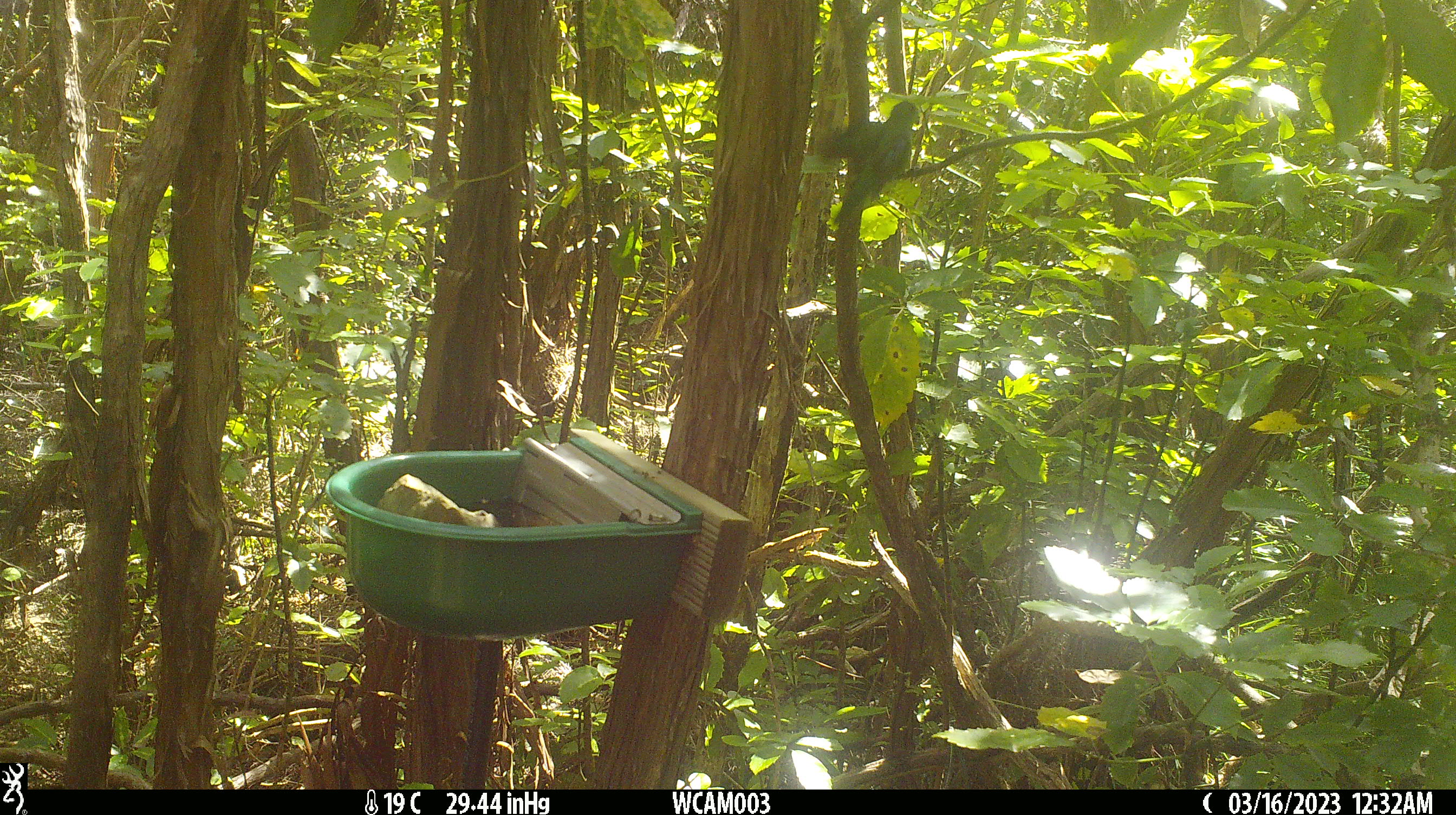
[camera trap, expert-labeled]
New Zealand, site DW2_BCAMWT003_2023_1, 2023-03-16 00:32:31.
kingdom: Animalia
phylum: Chordata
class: Aves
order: Psittaciformes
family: Psittaculidae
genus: Cyanoramphus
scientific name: Cyanoramphus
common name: parakeet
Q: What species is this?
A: Parakeet (Cyanoramphus).